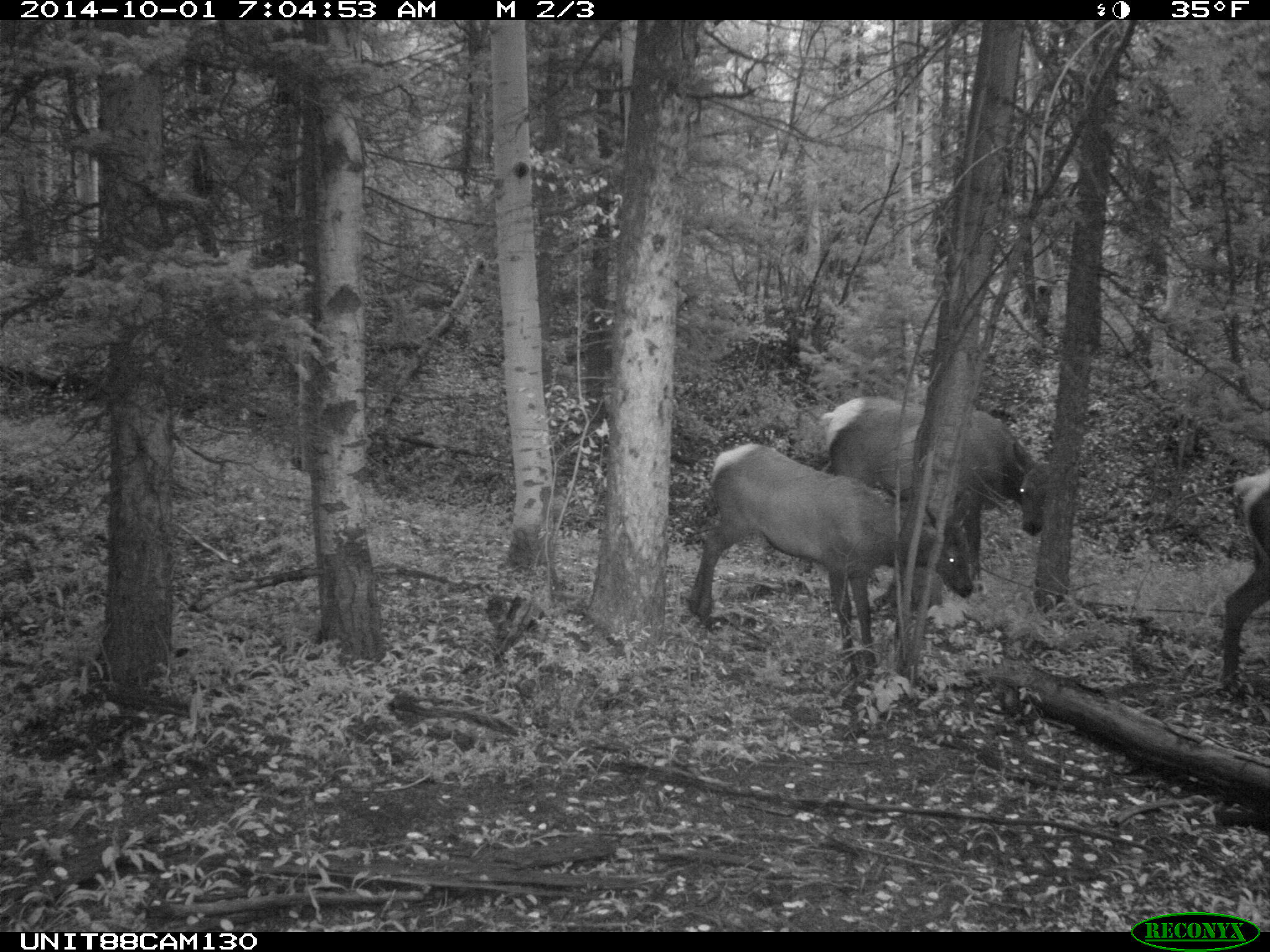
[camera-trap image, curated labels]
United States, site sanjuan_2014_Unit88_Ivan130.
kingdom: Animalia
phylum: Chordata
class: Mammalia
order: Artiodactyla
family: Cervidae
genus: Cervus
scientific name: Cervus elaphus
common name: red deer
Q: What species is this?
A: Cervus elaphus (red deer).